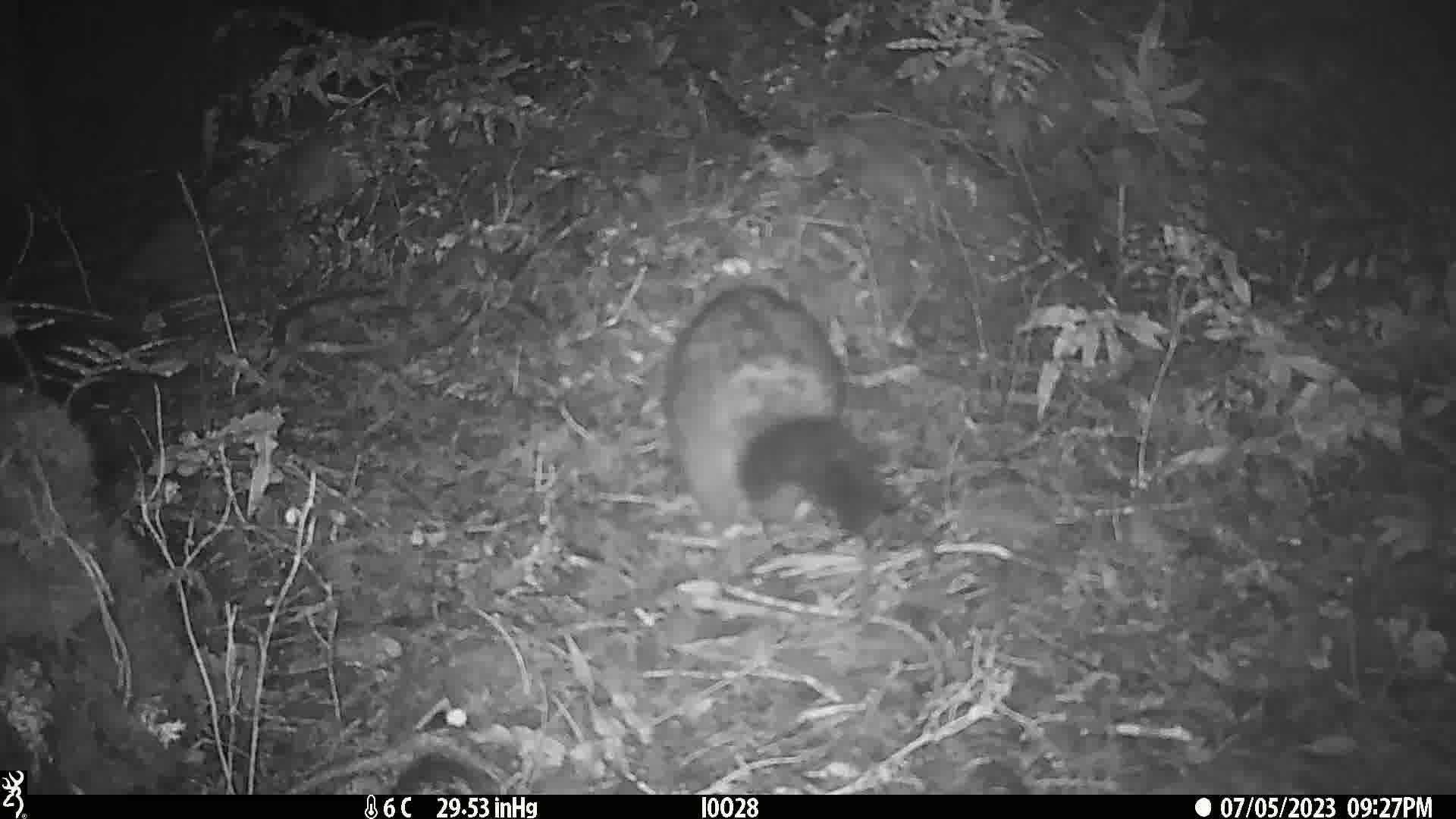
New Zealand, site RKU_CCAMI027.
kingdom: Animalia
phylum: Chordata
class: Mammalia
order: Diprotodontia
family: Phalangeridae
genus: Trichosurus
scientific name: Trichosurus vulpecula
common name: common brushtail possum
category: possum